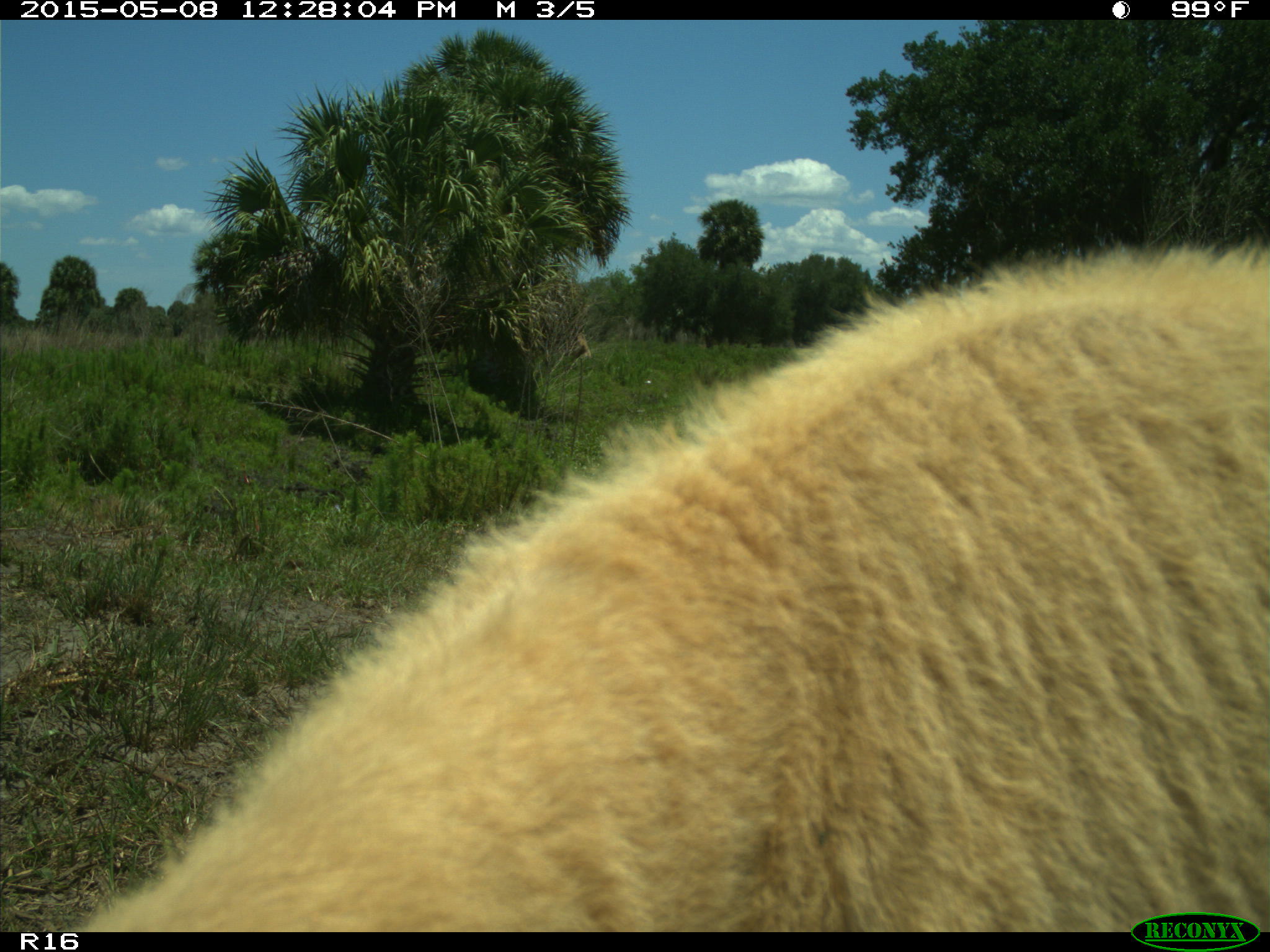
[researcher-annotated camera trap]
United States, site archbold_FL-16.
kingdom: Animalia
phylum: Chordata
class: Mammalia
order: Artiodactyla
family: Bovidae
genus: Bos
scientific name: Bos taurus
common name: domestic cow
Bos taurus (domestic cow).